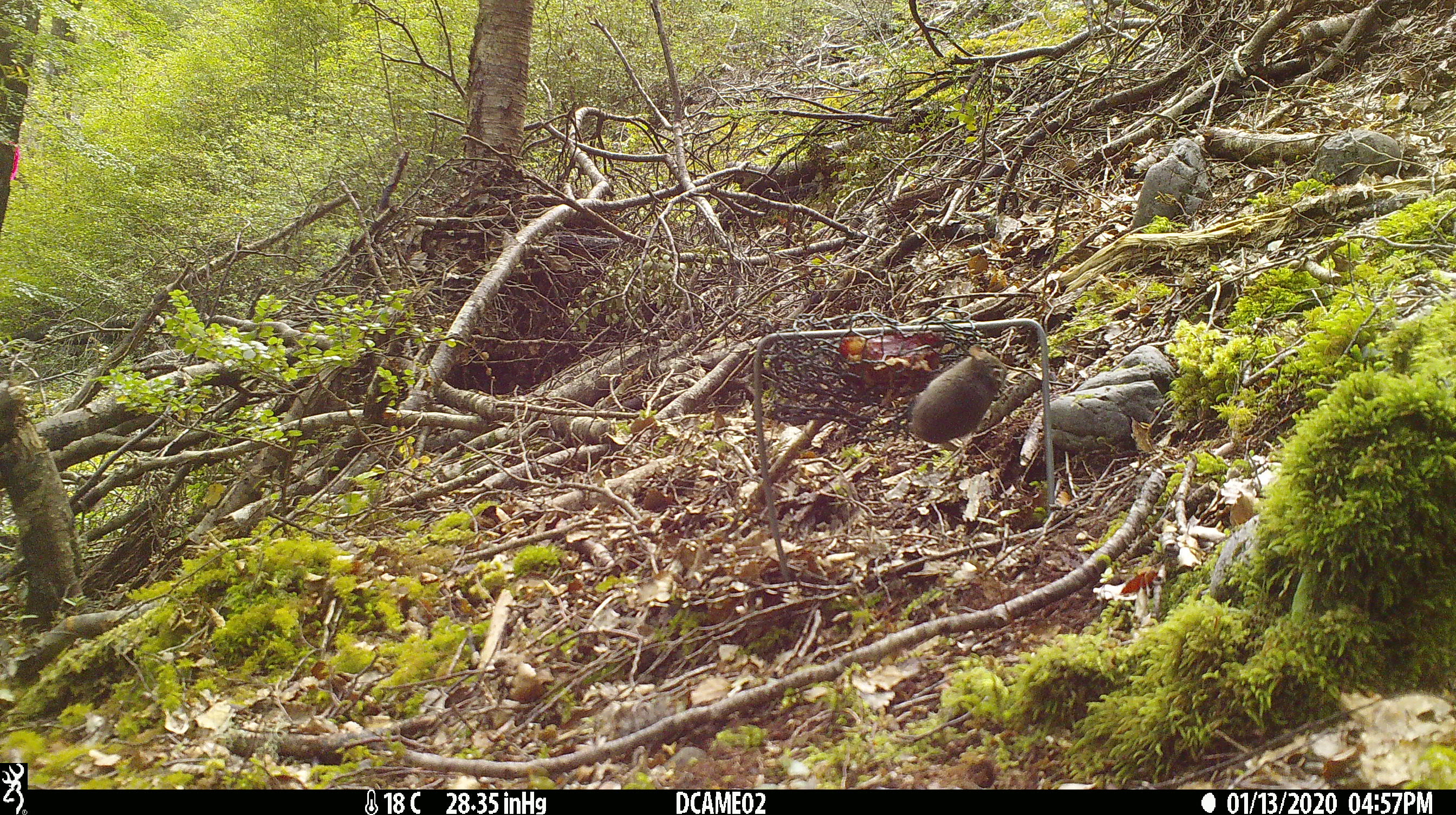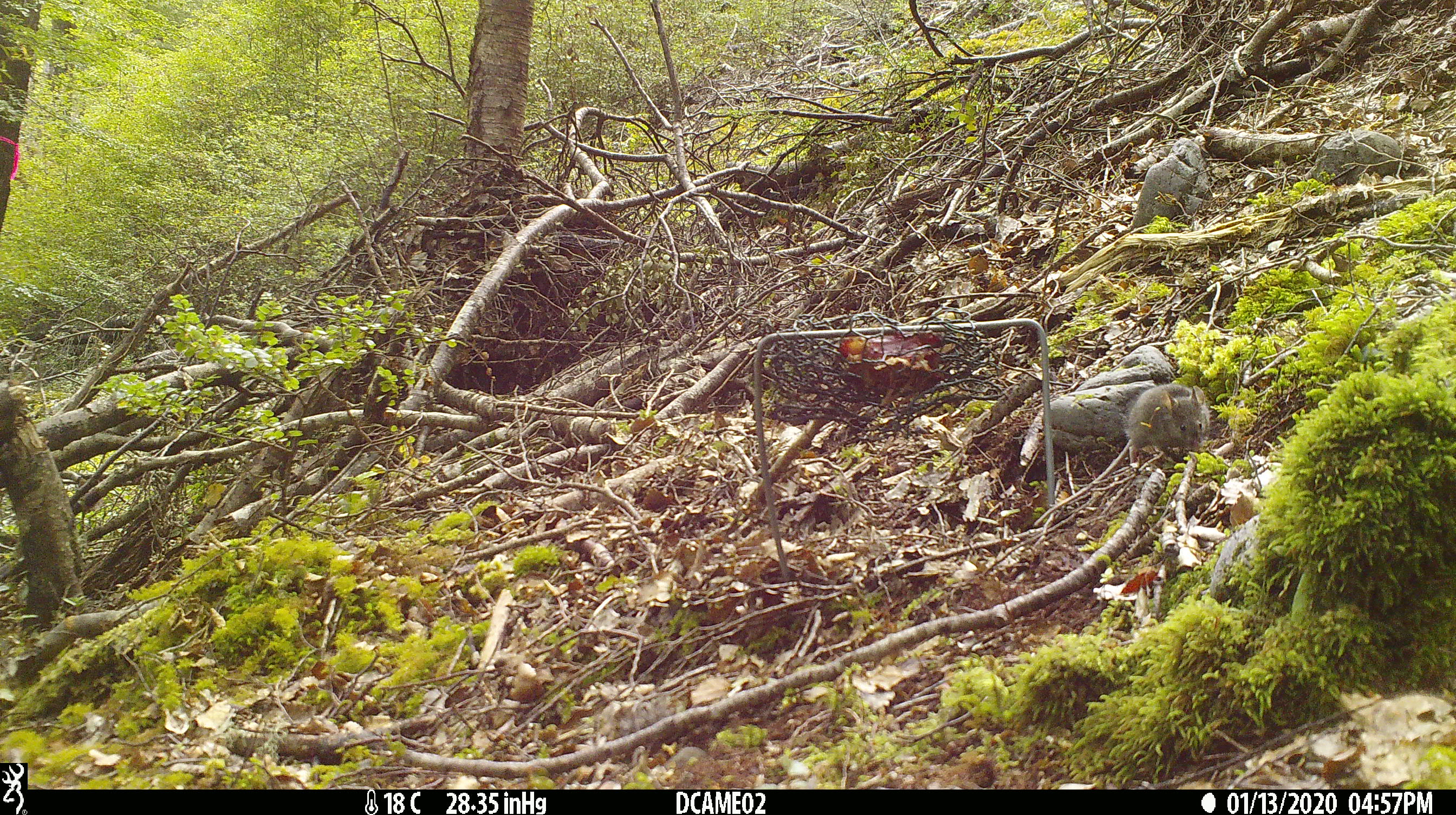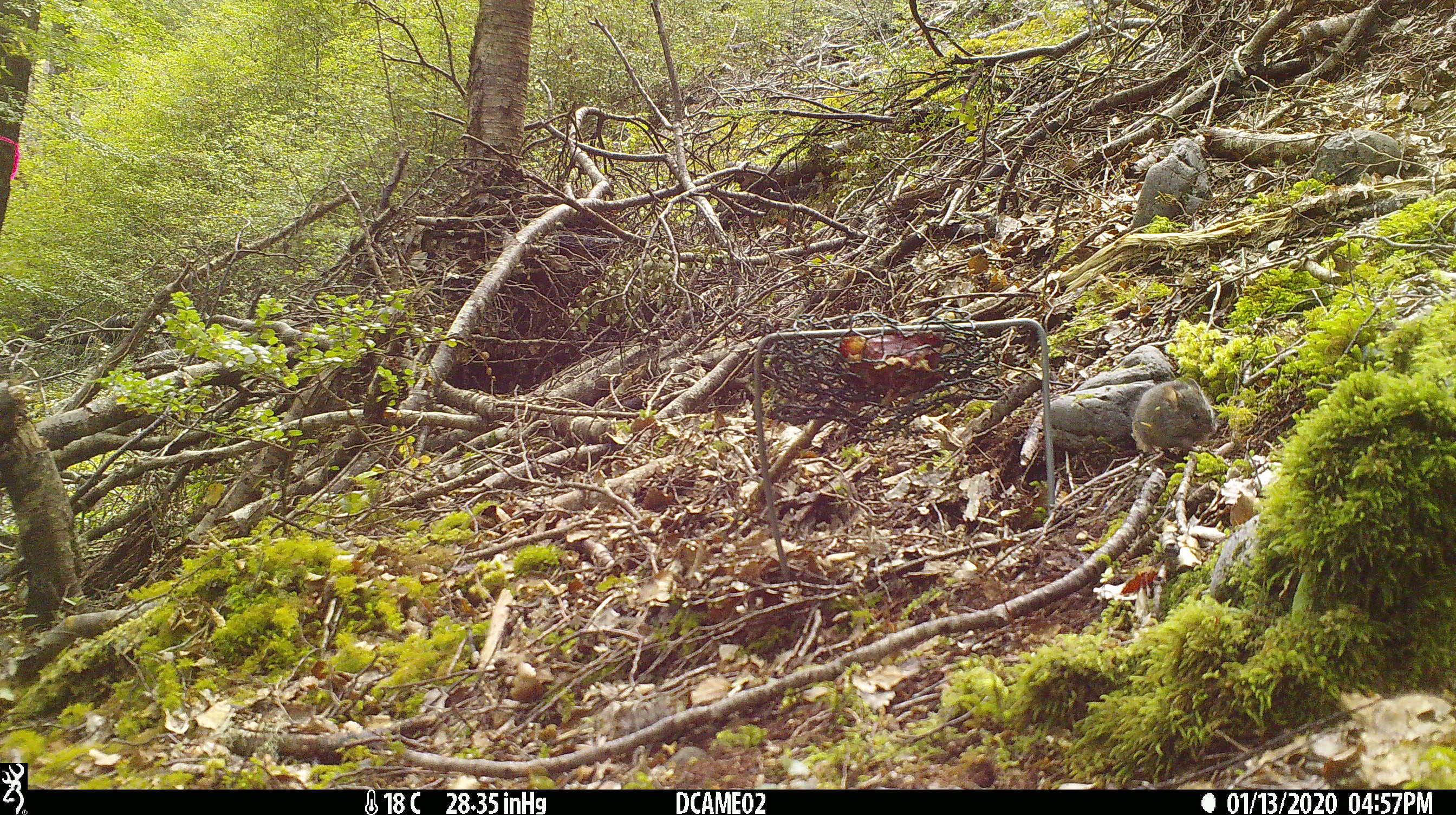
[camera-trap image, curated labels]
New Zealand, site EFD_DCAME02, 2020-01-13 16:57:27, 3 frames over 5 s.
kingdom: Animalia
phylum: Chordata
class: Mammalia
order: Rodentia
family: Muridae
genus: Mus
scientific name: Mus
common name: mouse